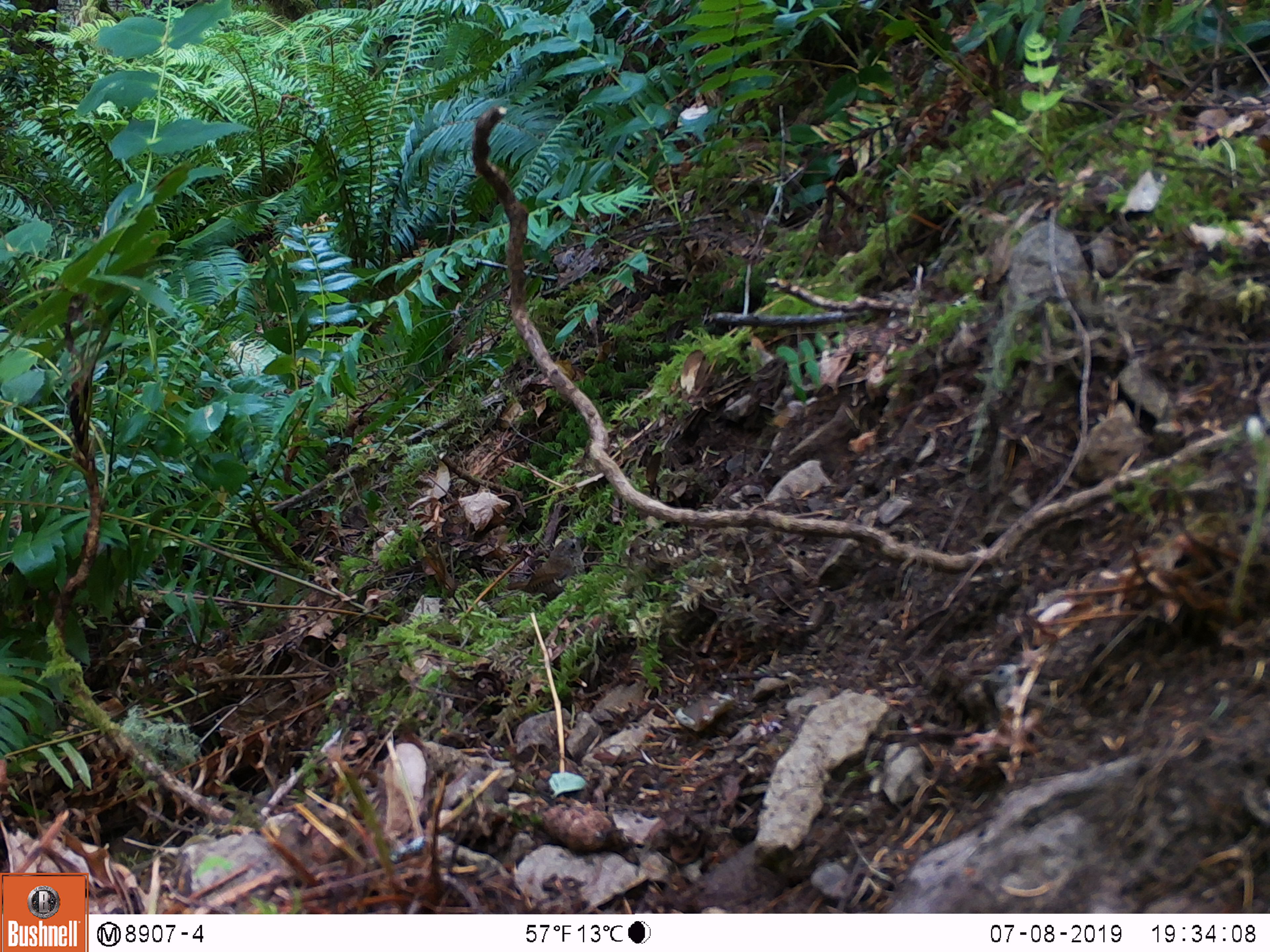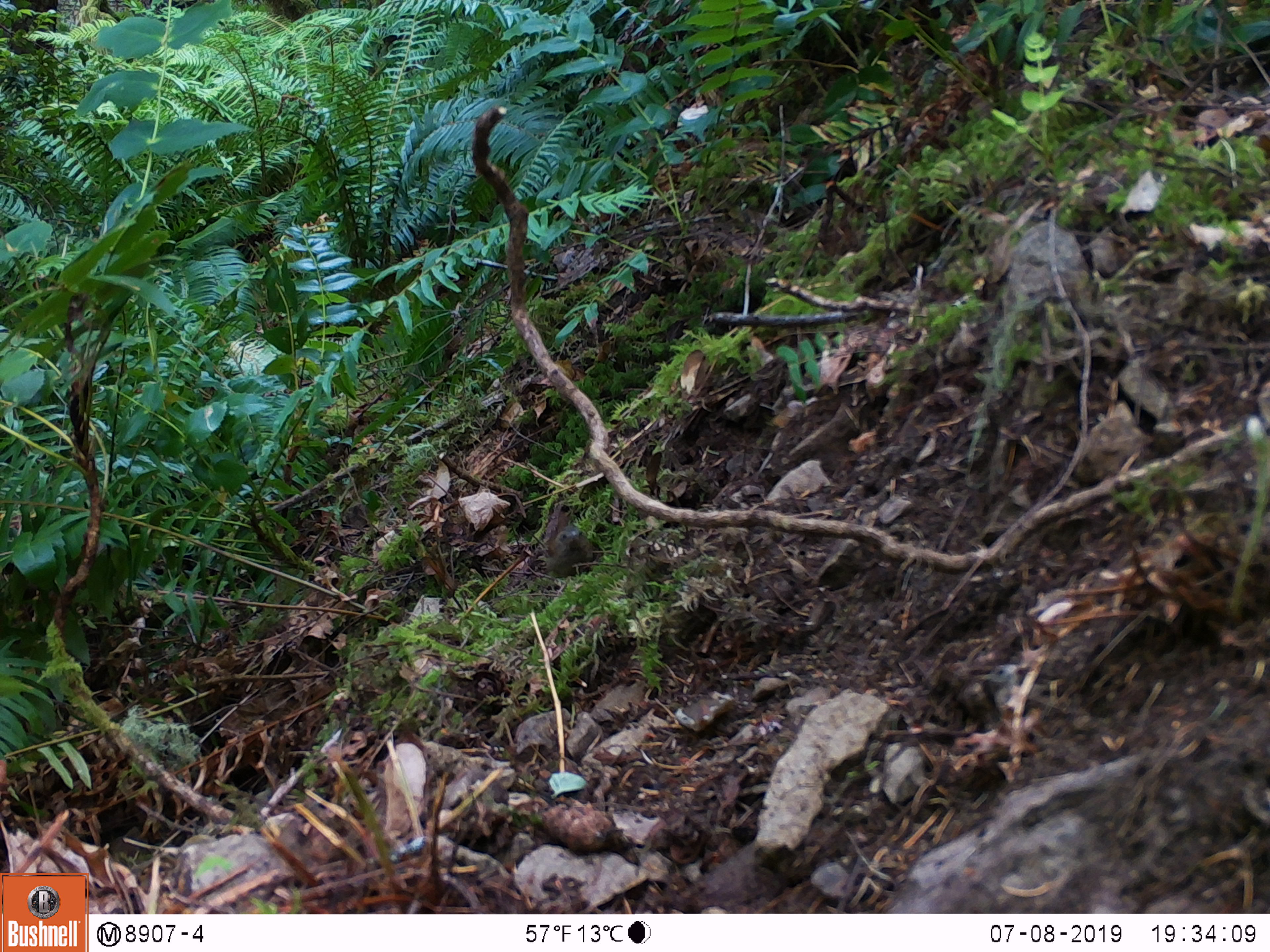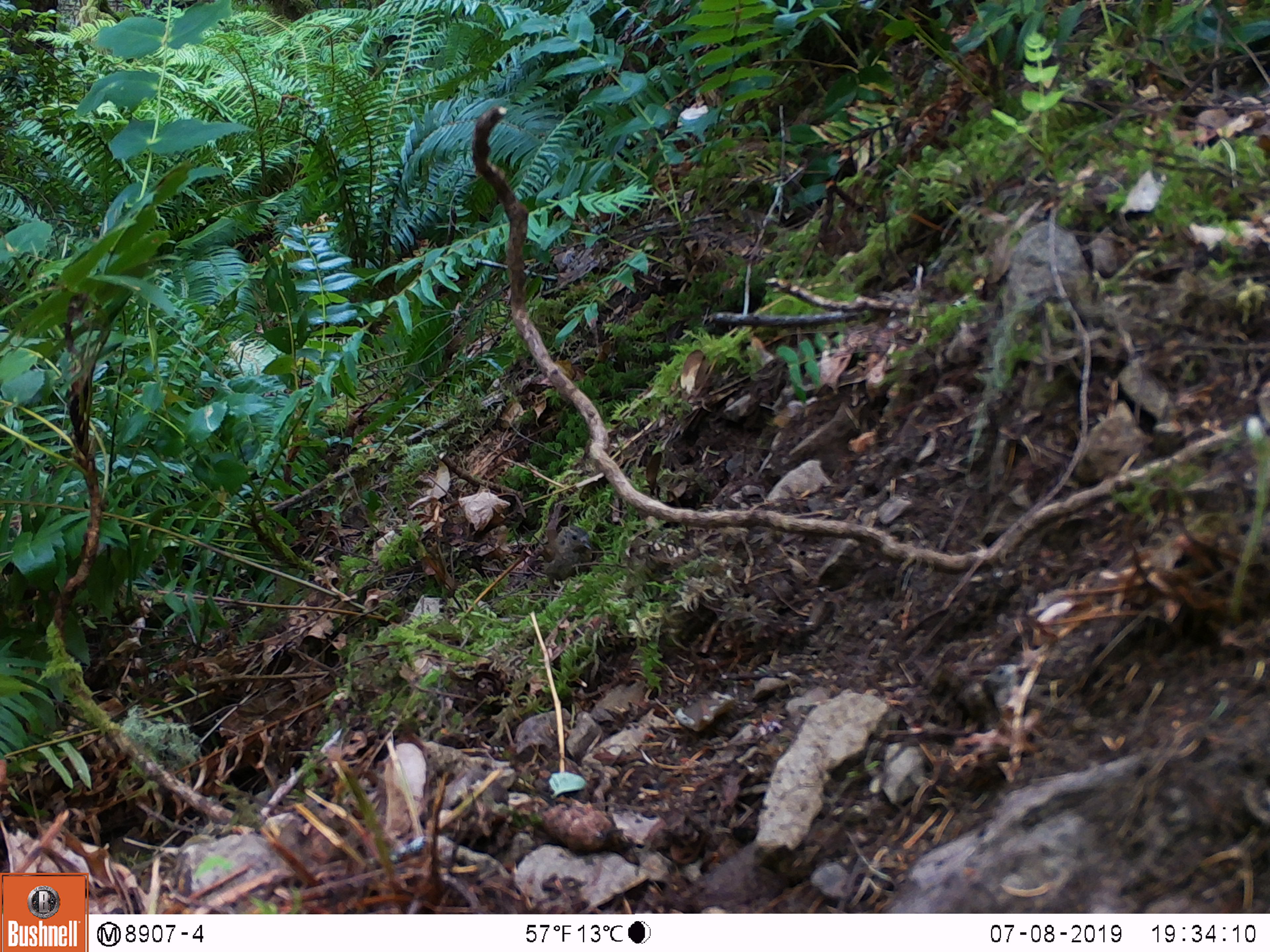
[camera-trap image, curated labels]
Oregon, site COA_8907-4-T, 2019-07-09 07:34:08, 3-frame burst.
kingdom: Animalia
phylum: Chordata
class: Aves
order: Passeriformes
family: Troglodytidae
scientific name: Troglodytidae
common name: wrens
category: troglodytidae family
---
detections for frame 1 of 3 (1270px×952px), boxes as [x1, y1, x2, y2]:
troglodytidae family: [505, 531, 593, 607]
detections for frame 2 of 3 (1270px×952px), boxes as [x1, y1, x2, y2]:
troglodytidae family: [524, 503, 609, 585]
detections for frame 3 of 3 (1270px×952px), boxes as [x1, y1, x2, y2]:
troglodytidae family: [522, 512, 602, 585]